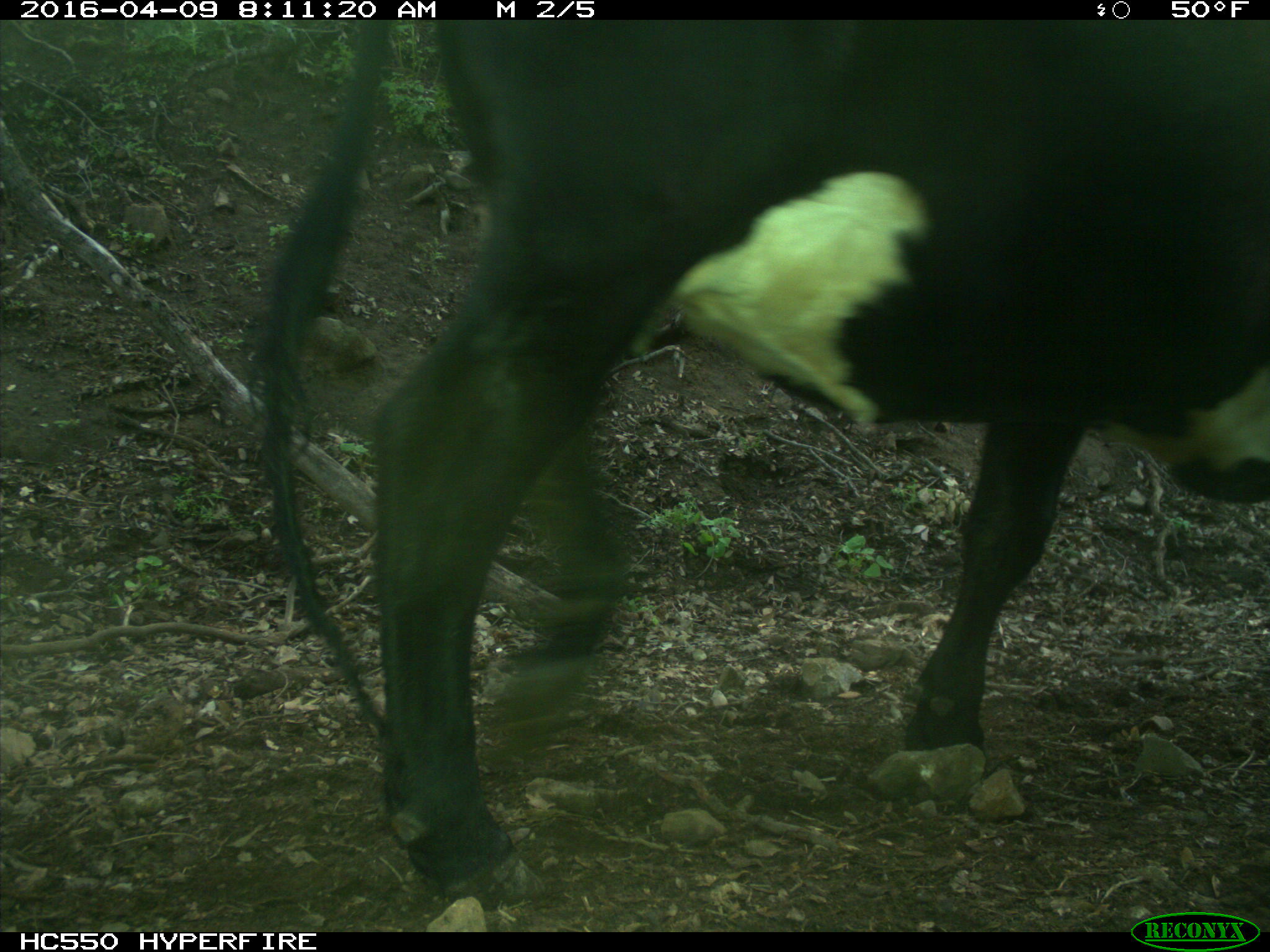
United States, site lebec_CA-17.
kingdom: Animalia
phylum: Chordata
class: Mammalia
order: Artiodactyla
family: Bovidae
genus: Bos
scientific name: Bos taurus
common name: domestic cow